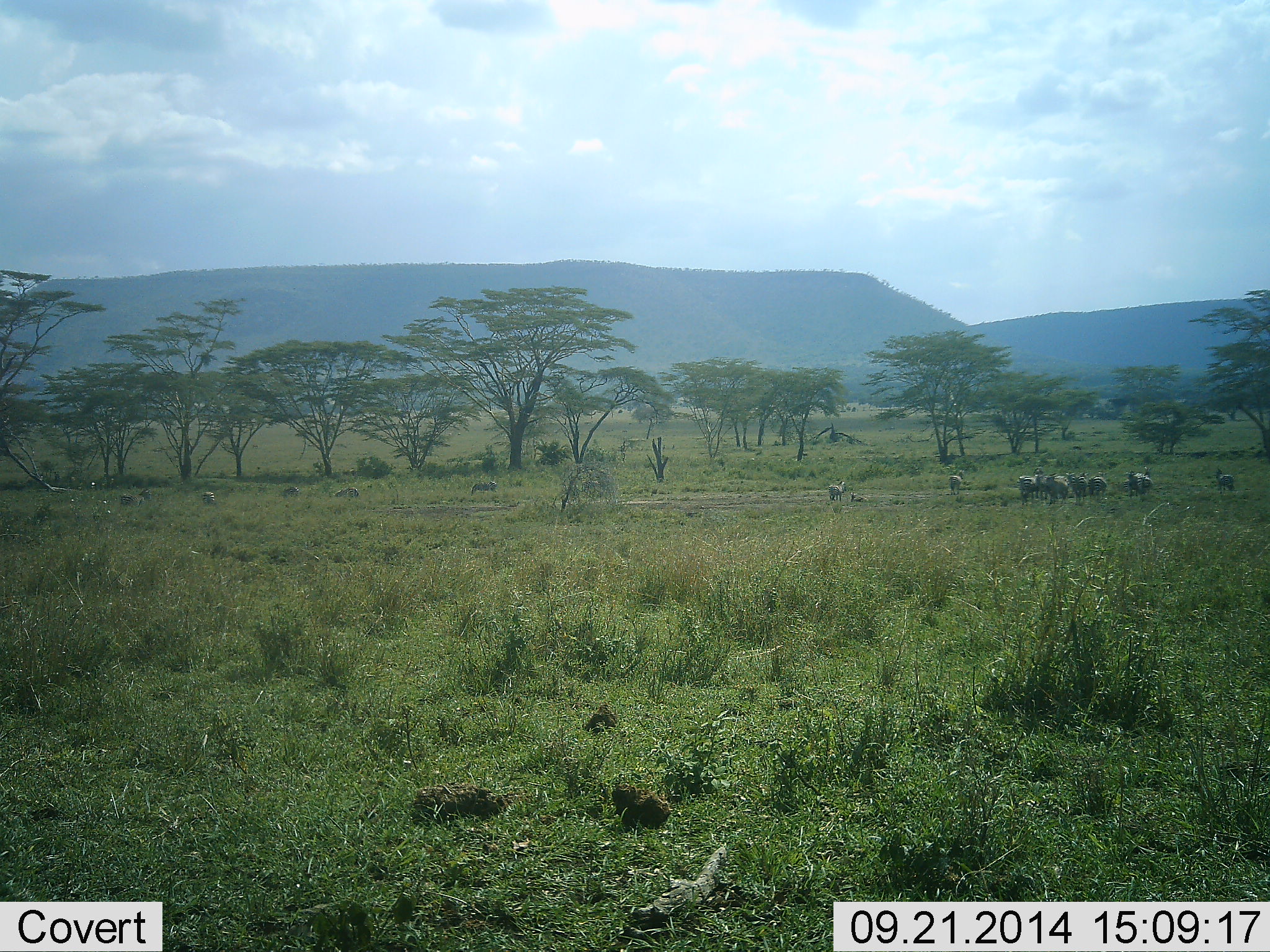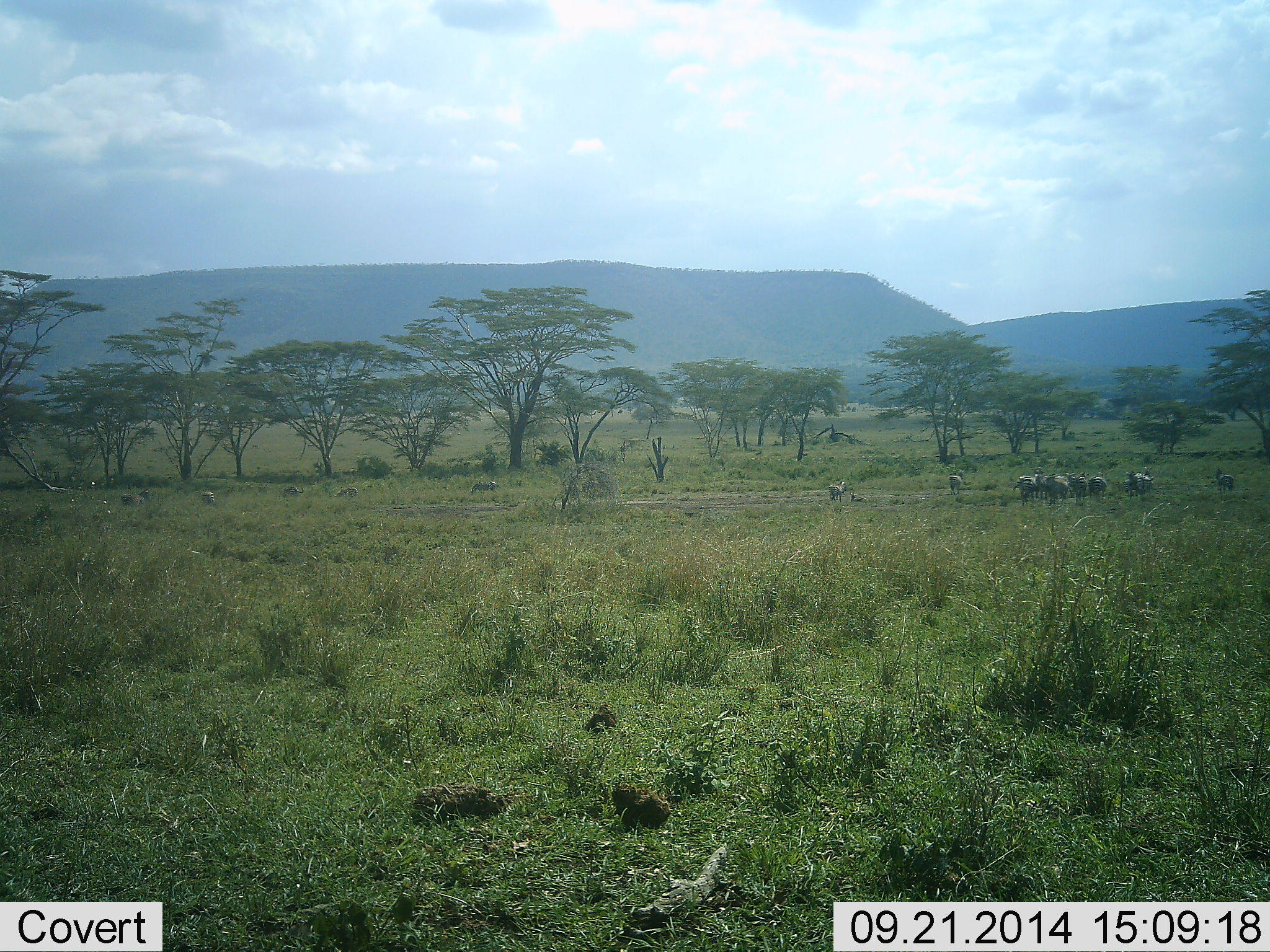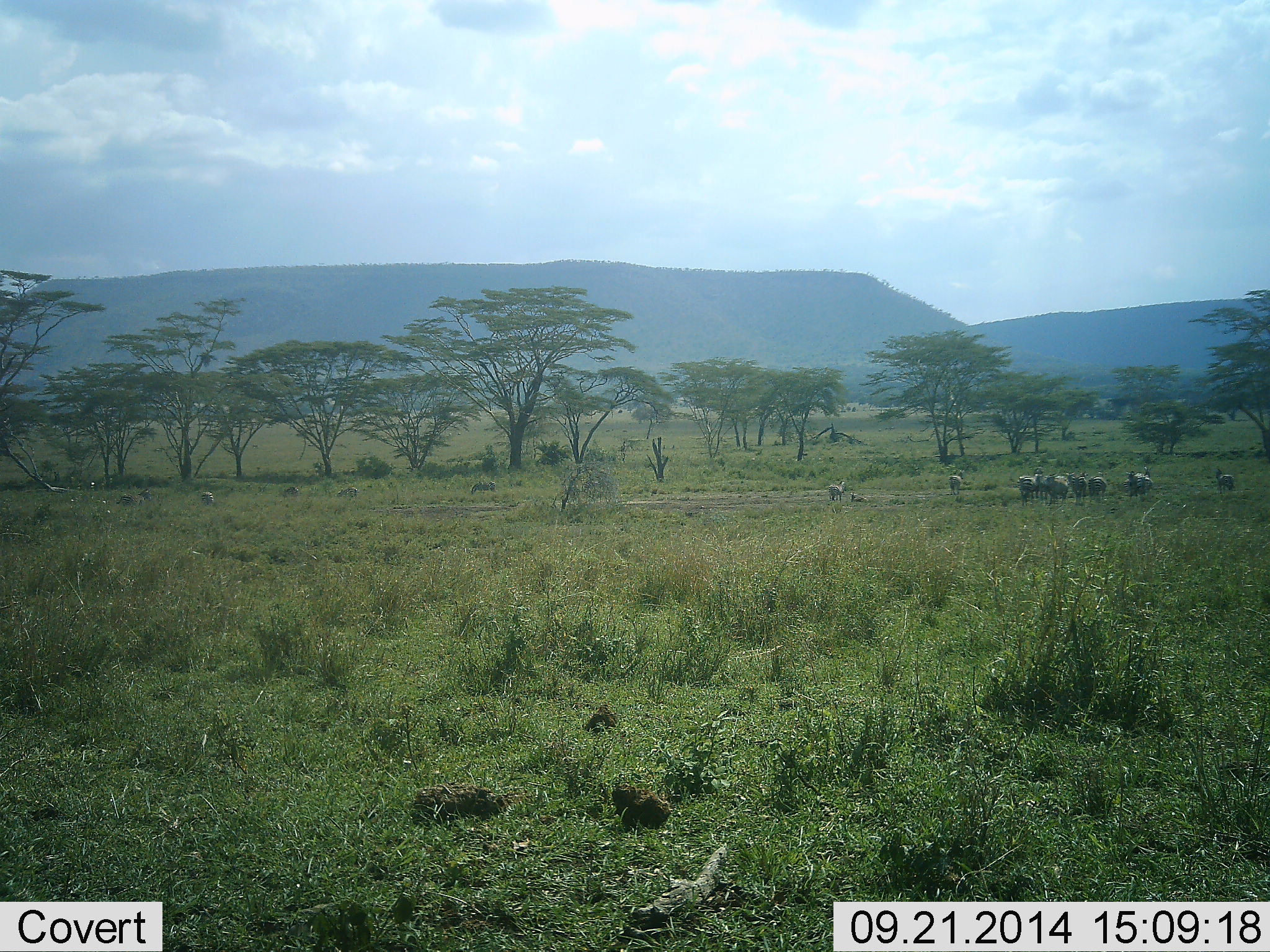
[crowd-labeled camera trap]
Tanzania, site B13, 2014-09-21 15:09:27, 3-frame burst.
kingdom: Animalia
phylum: Chordata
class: Mammalia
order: Perissodactyla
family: Equidae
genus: Equus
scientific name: Equus quagga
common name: plains zebra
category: zebra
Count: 11-50.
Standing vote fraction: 90%.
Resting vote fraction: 10%.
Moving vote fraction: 0%.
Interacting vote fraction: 0%.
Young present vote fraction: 0%.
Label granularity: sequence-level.